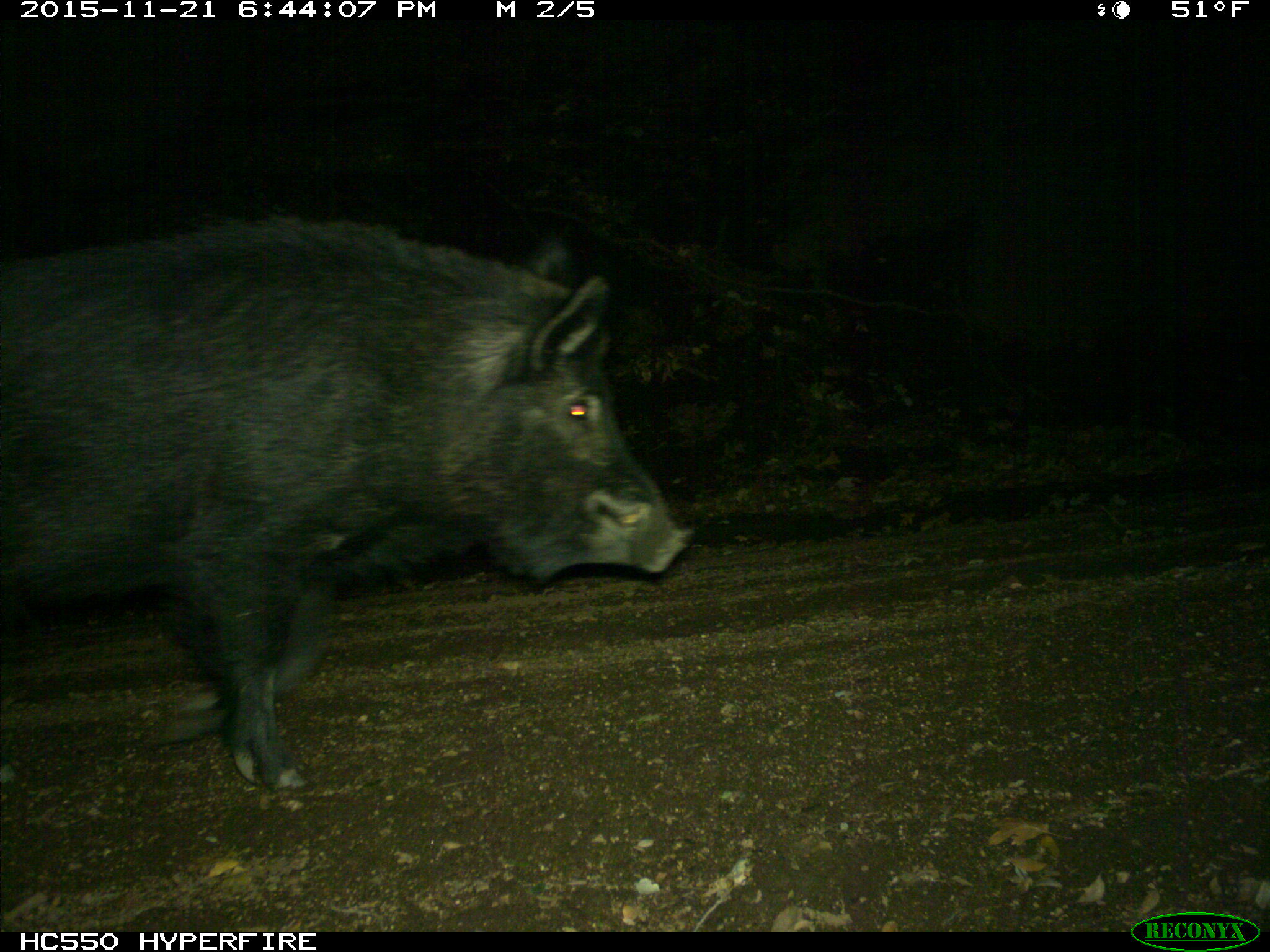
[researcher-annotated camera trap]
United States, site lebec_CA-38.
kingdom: Animalia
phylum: Chordata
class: Mammalia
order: Artiodactyla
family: Suidae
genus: Sus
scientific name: Sus scrofa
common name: wild boar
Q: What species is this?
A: Sus scrofa (wild boar).